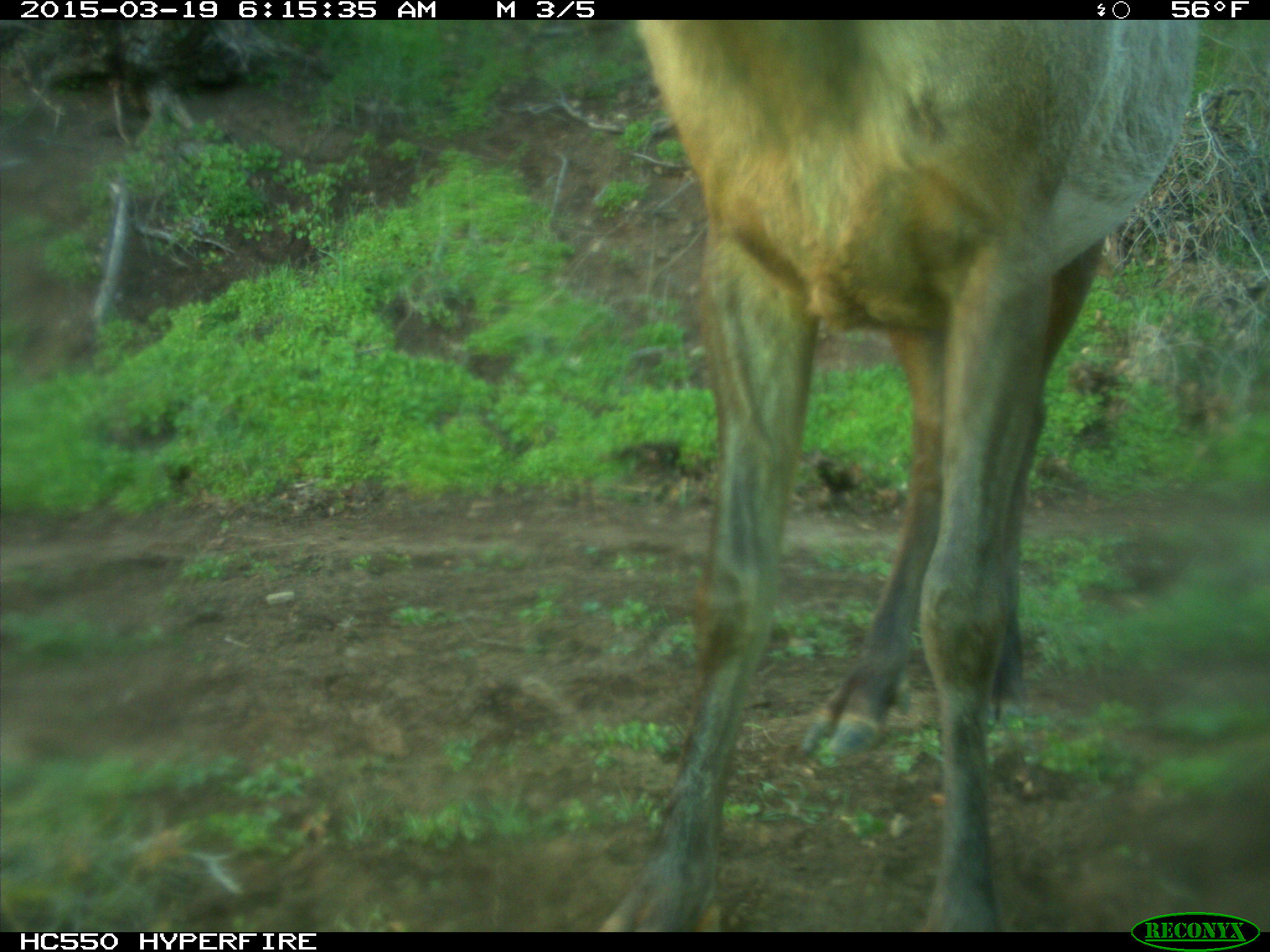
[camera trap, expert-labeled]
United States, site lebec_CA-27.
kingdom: Animalia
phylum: Chordata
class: Mammalia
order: Artiodactyla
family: Cervidae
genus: Cervus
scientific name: Cervus canadensis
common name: elk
Cervus canadensis (elk).